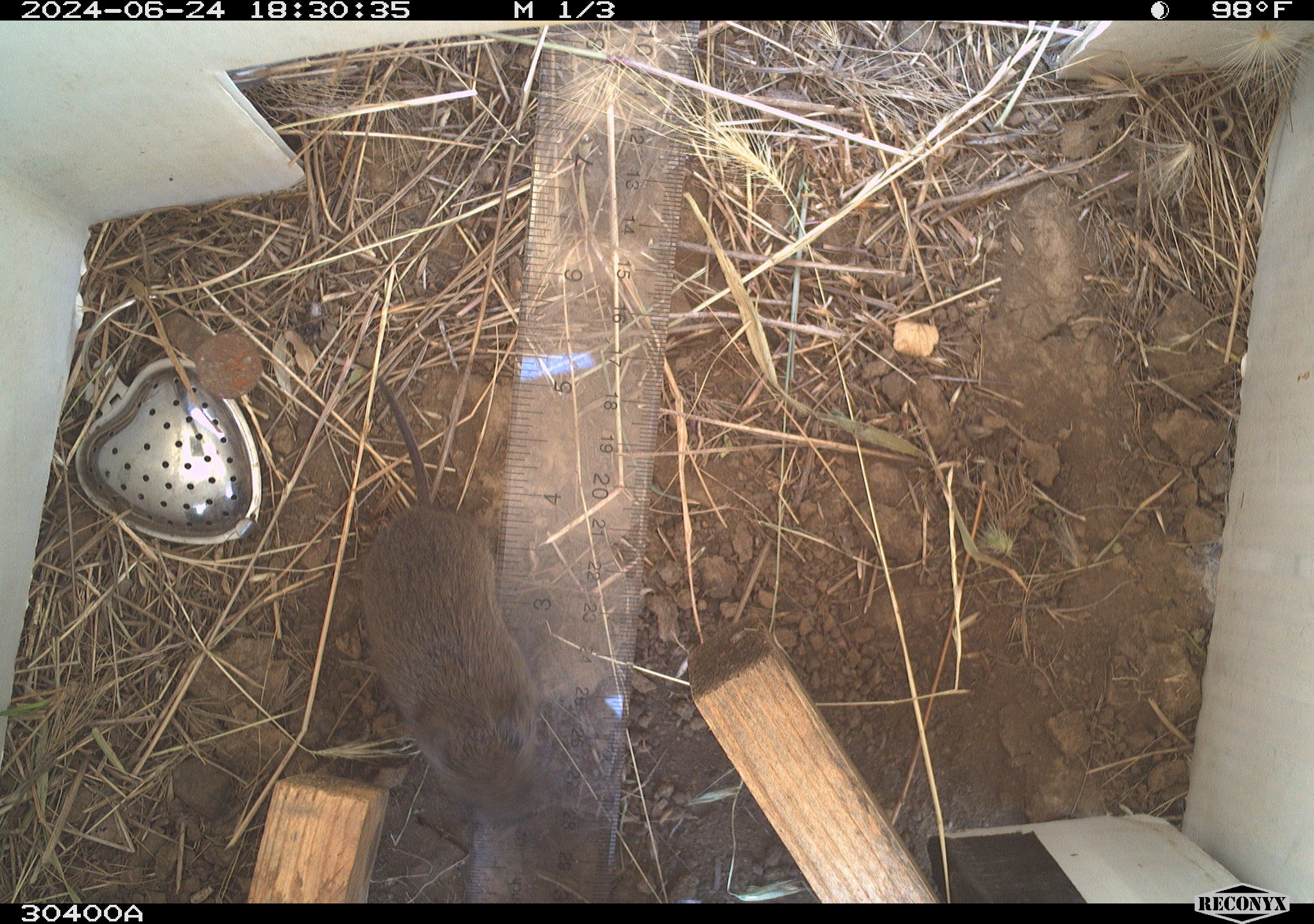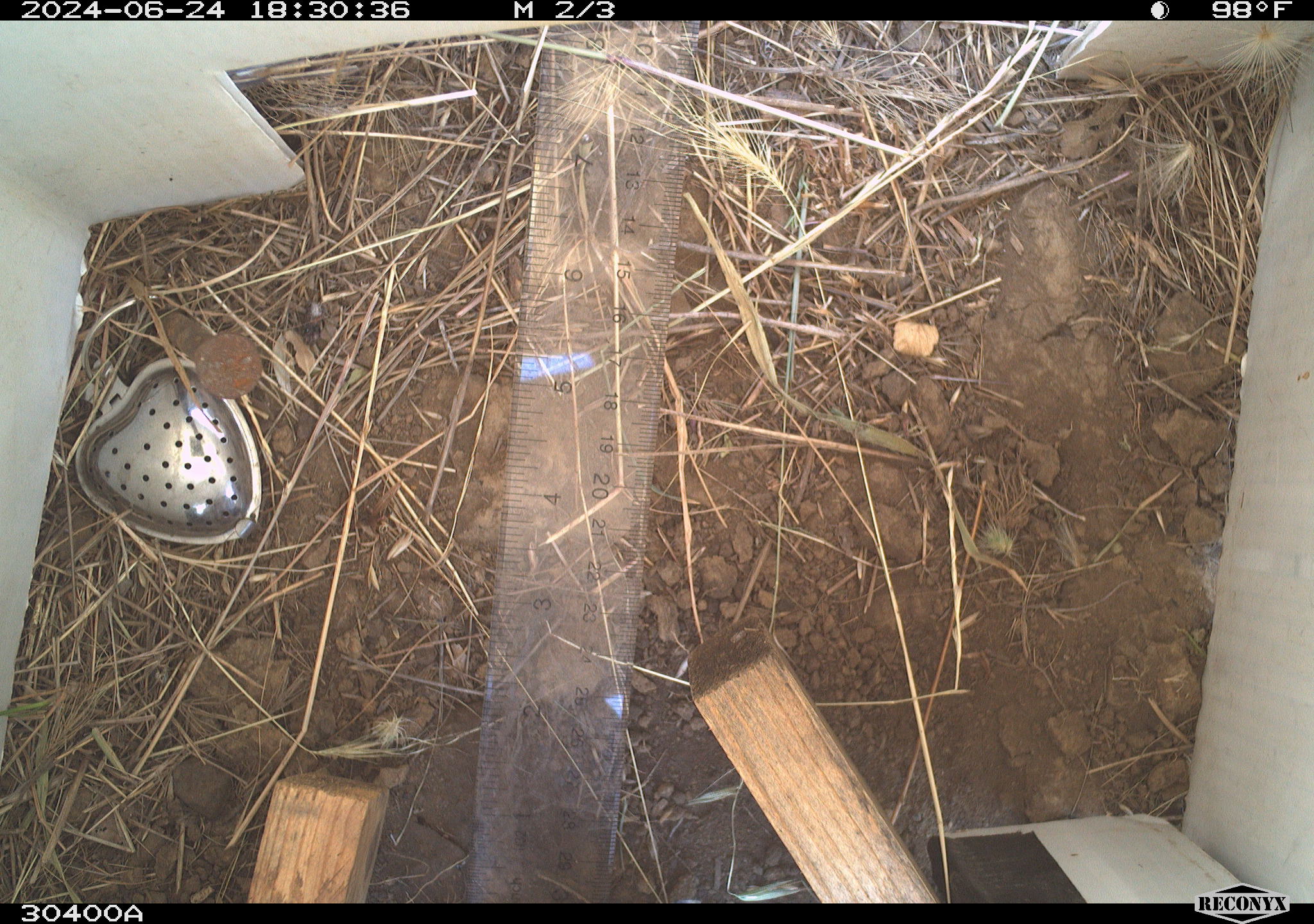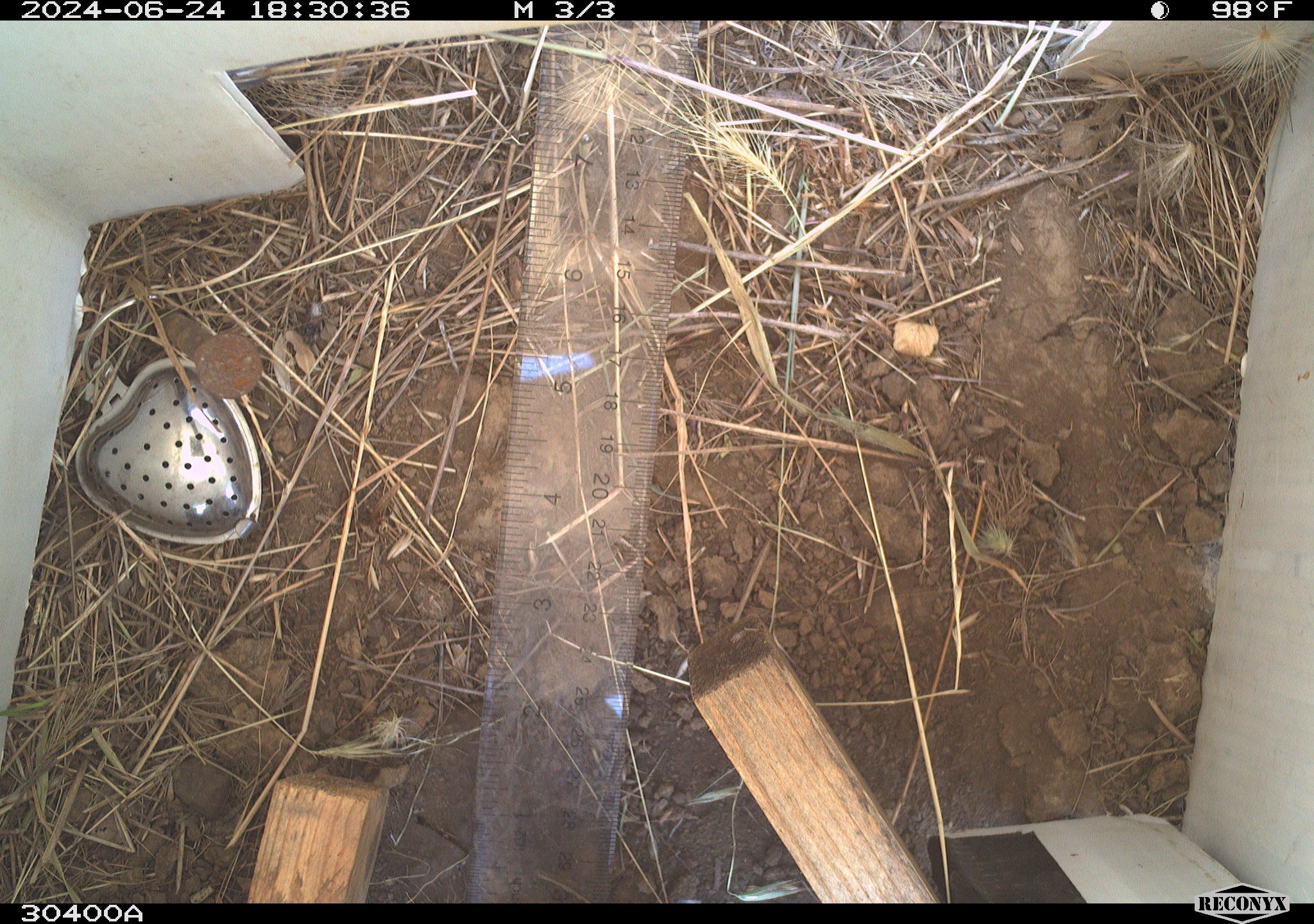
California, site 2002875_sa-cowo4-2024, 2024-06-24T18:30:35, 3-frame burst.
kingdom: Animalia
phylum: Chordata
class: Mammalia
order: Rodentia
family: Cricetidae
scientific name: Arvicolinae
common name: voles, lemmings, and muskrats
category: arvicolinae subfamily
Arvicolinae subfamily (voles, lemmings, and muskrats) (Arvicolinae).